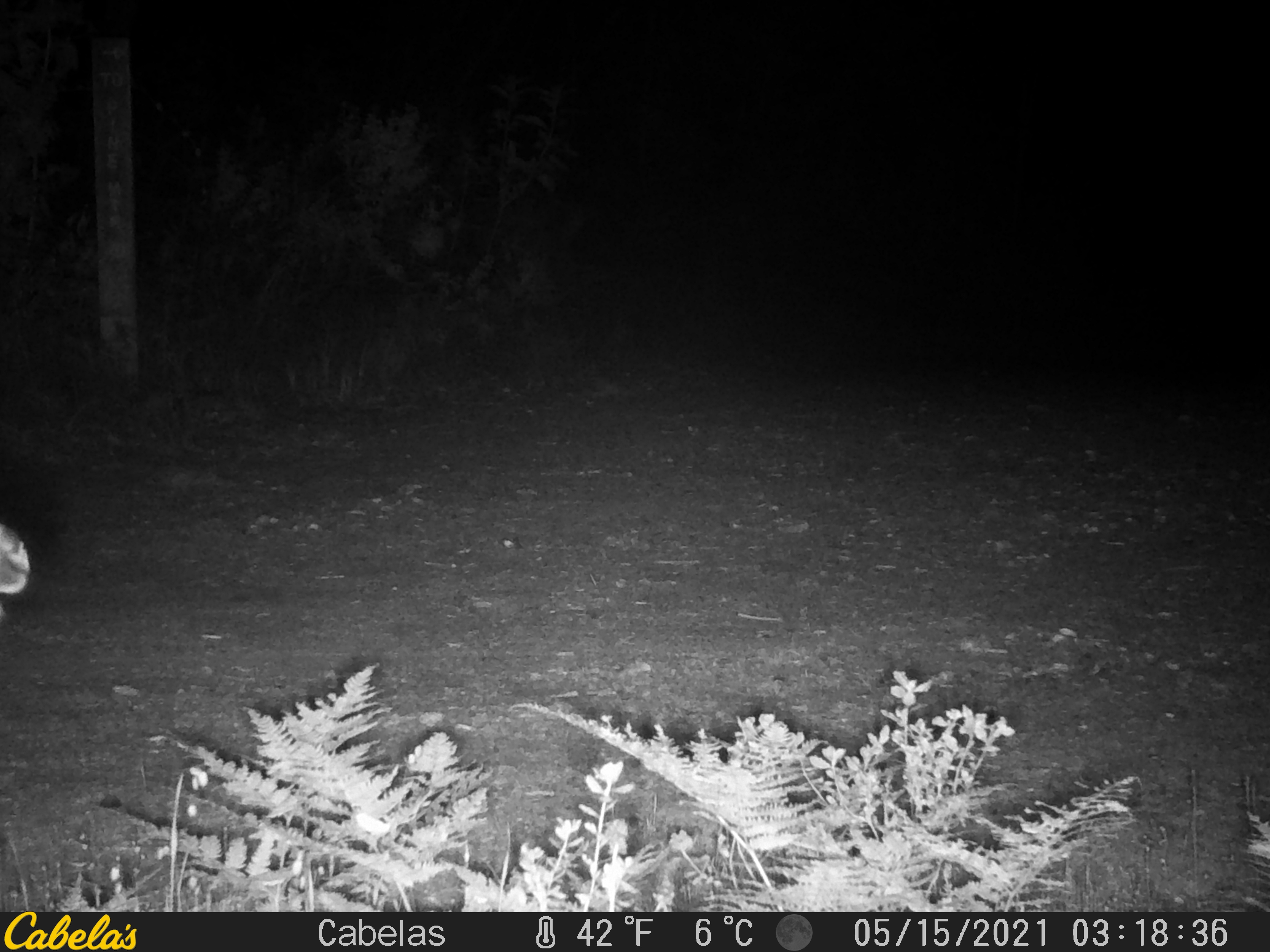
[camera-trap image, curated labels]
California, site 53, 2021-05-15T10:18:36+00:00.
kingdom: Animalia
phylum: Chordata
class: Mammalia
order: Artiodactyla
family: Cervidae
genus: Odocoileus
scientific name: Odocoileus hemionus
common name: mule deer